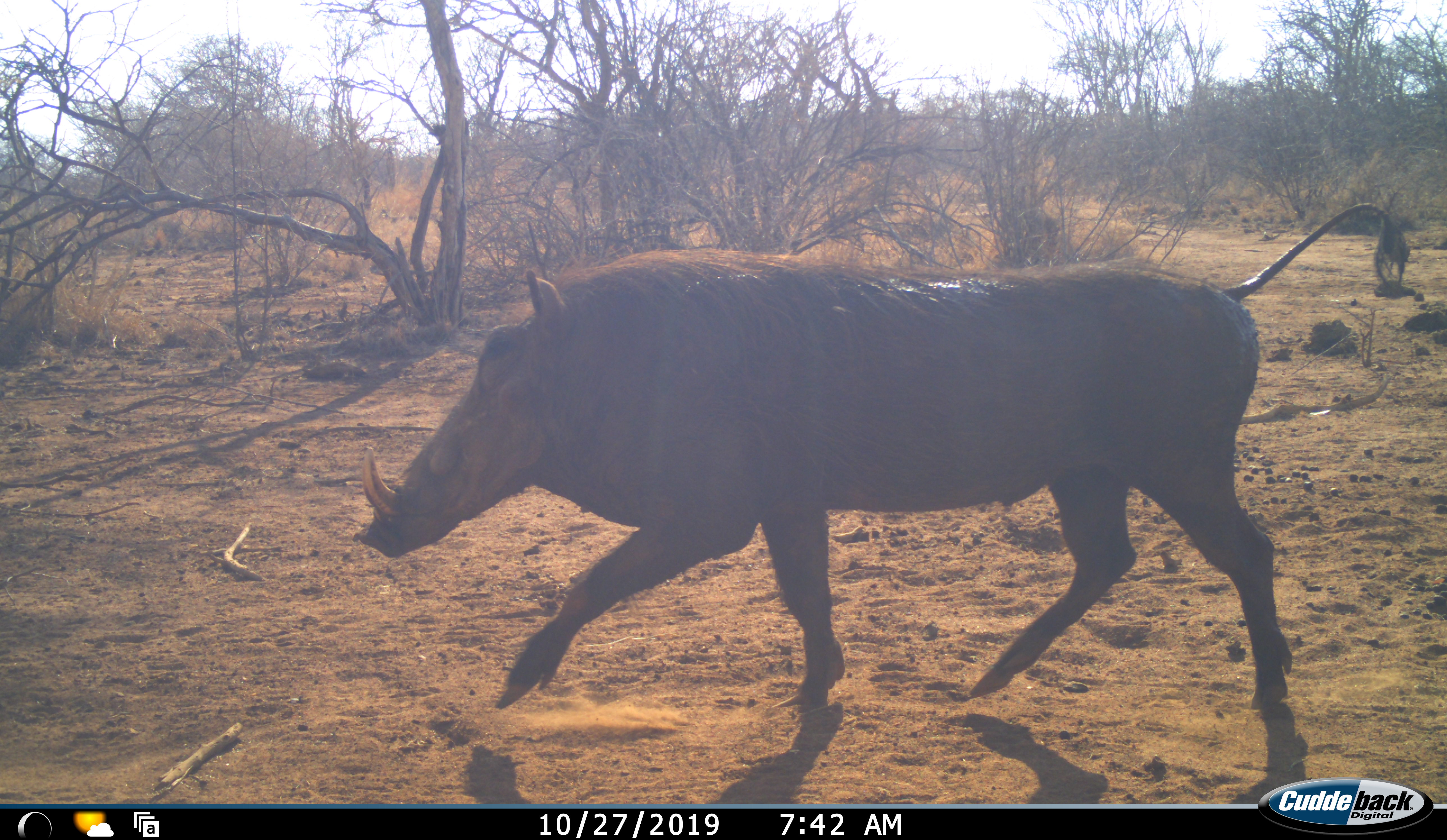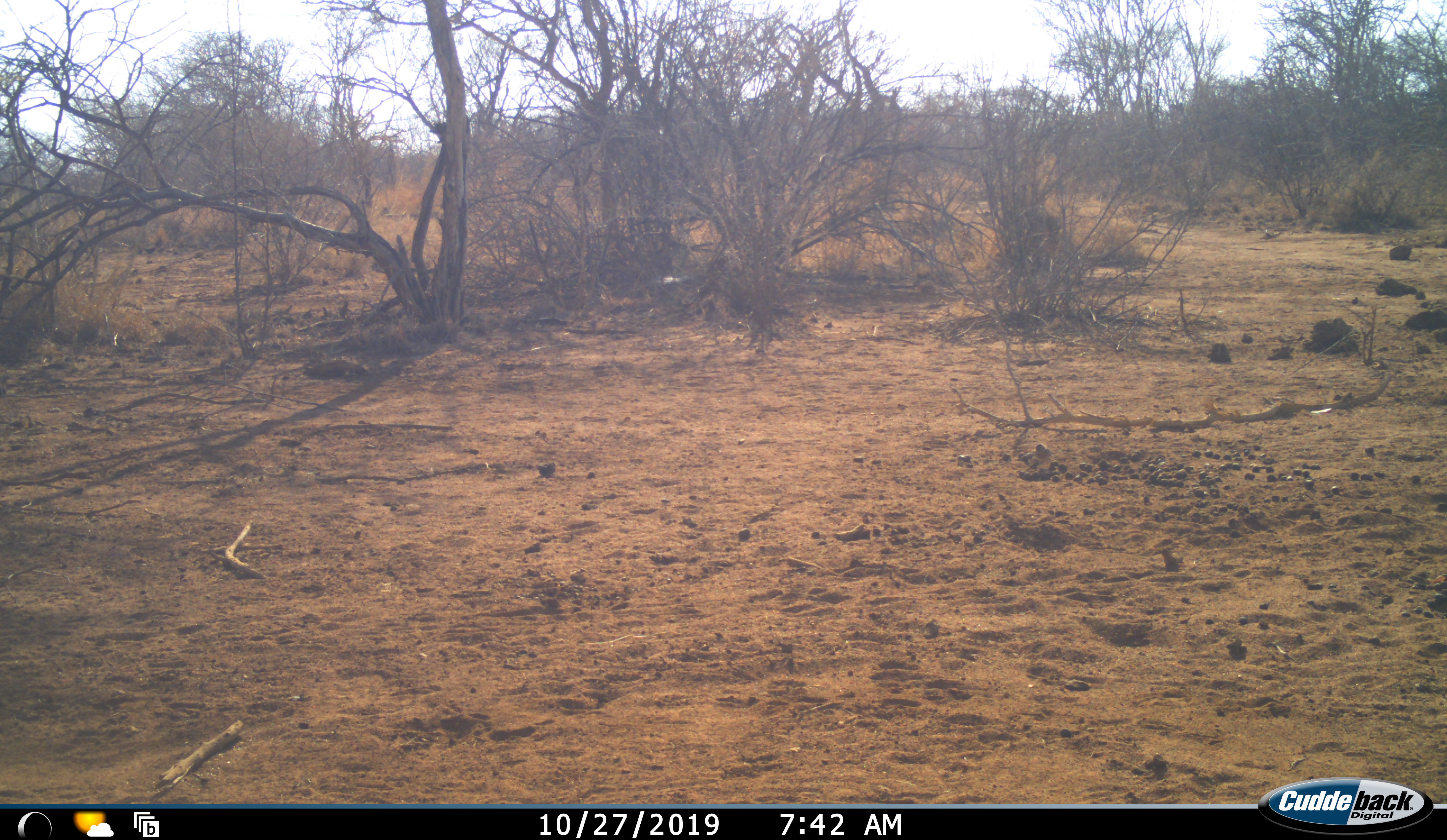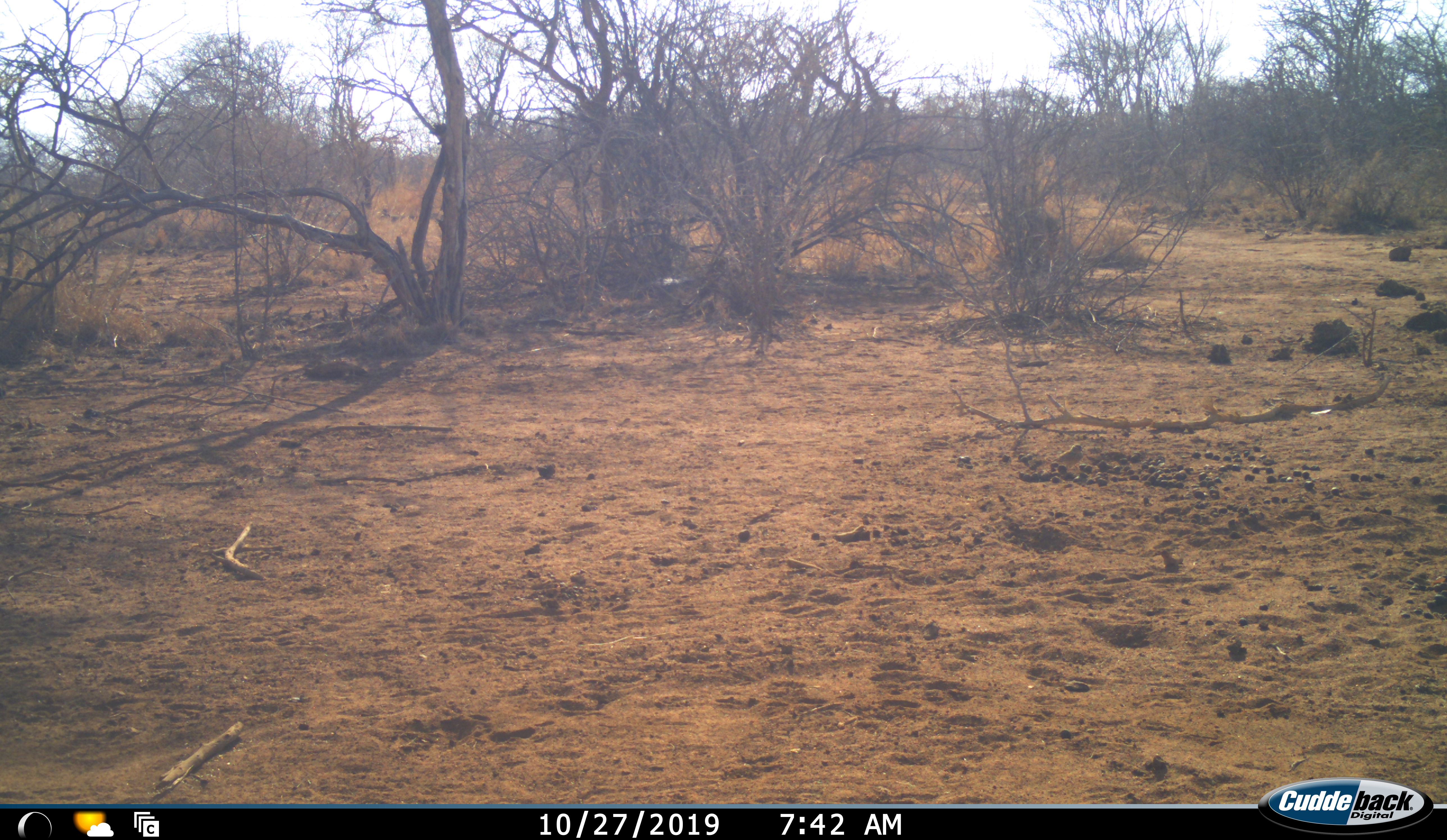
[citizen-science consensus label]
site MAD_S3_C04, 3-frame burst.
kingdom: Animalia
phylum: Chordata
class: Mammalia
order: Artiodactyla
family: Suidae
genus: Phacochoerus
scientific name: Phacochoerus africanus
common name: warthog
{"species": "warthog (Phacochoerus africanus)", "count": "1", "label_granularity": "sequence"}